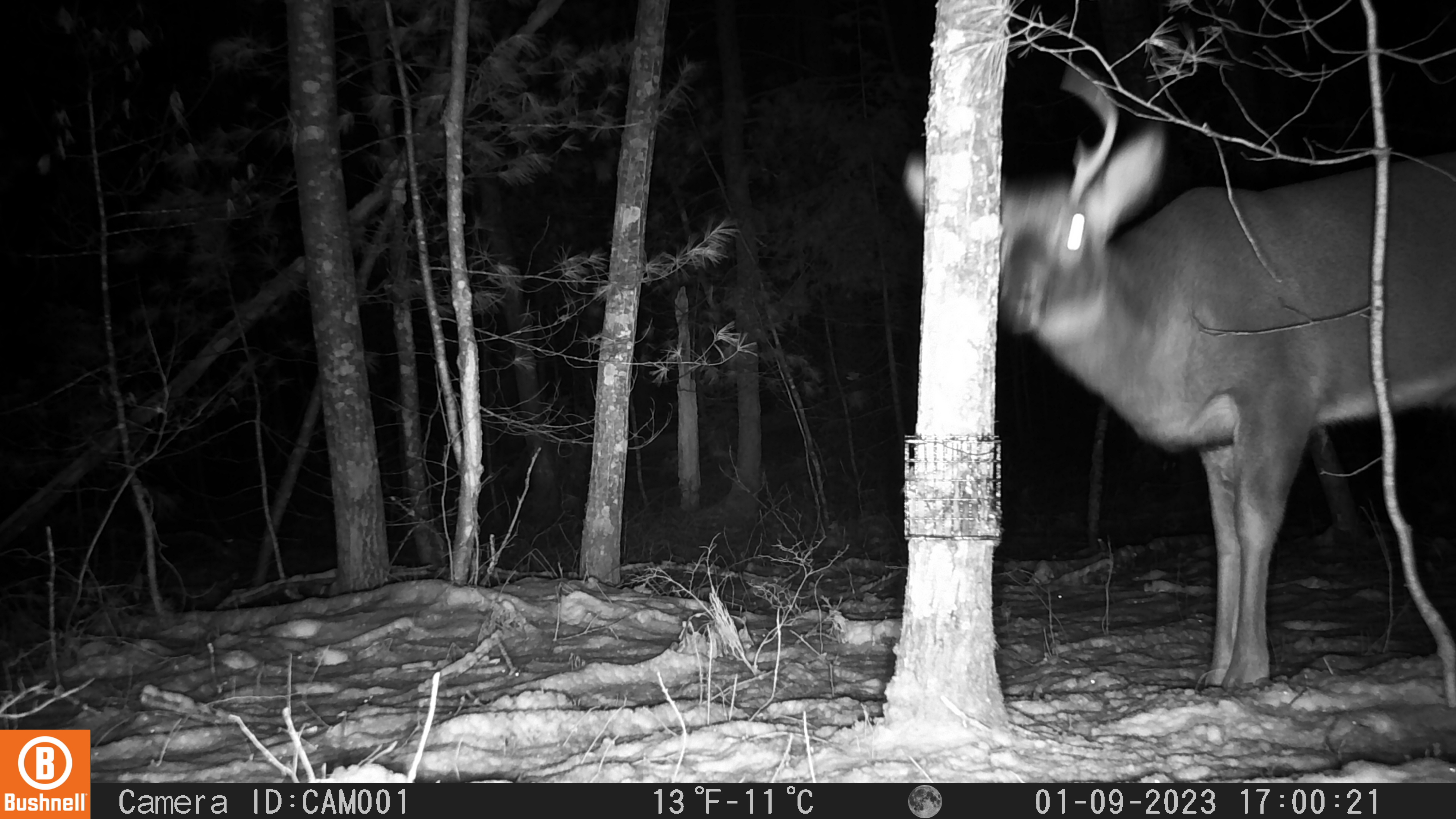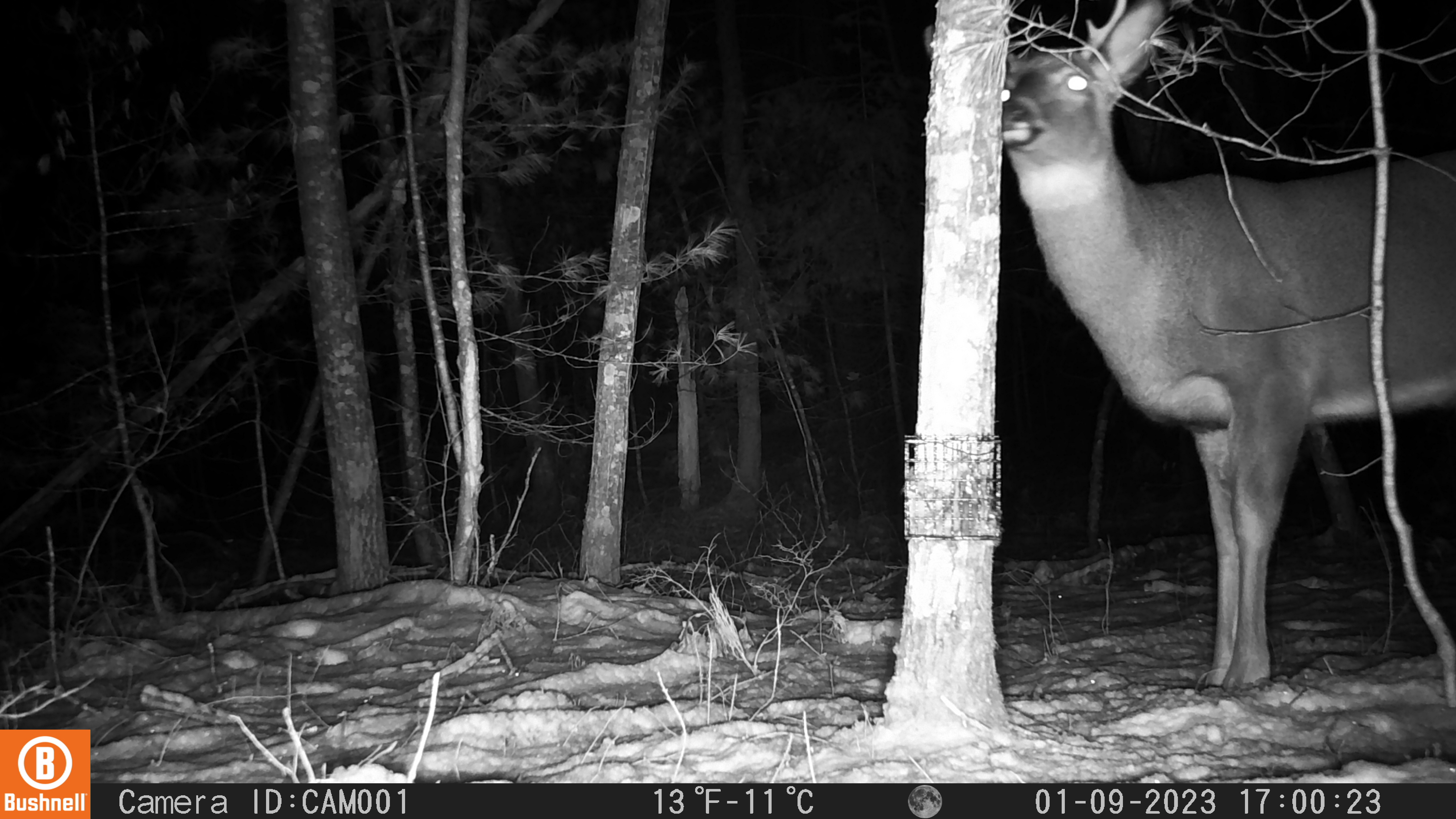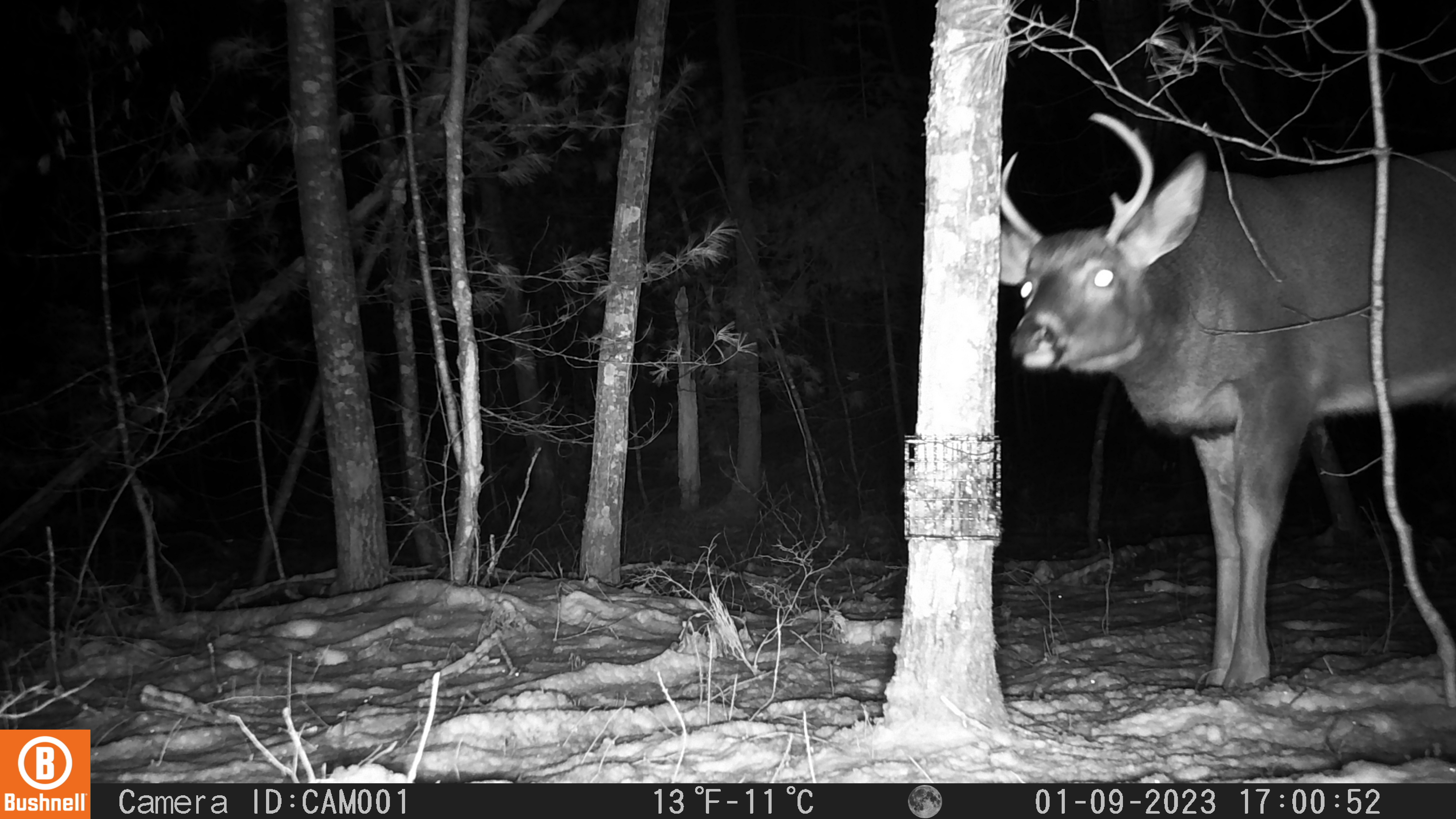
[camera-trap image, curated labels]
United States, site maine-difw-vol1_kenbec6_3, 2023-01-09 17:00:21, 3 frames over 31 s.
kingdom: Animalia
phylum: Chordata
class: Mammalia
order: Artiodactyla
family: Cervidae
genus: Odocoileus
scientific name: Odocoileus virginianus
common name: white-tailed deer